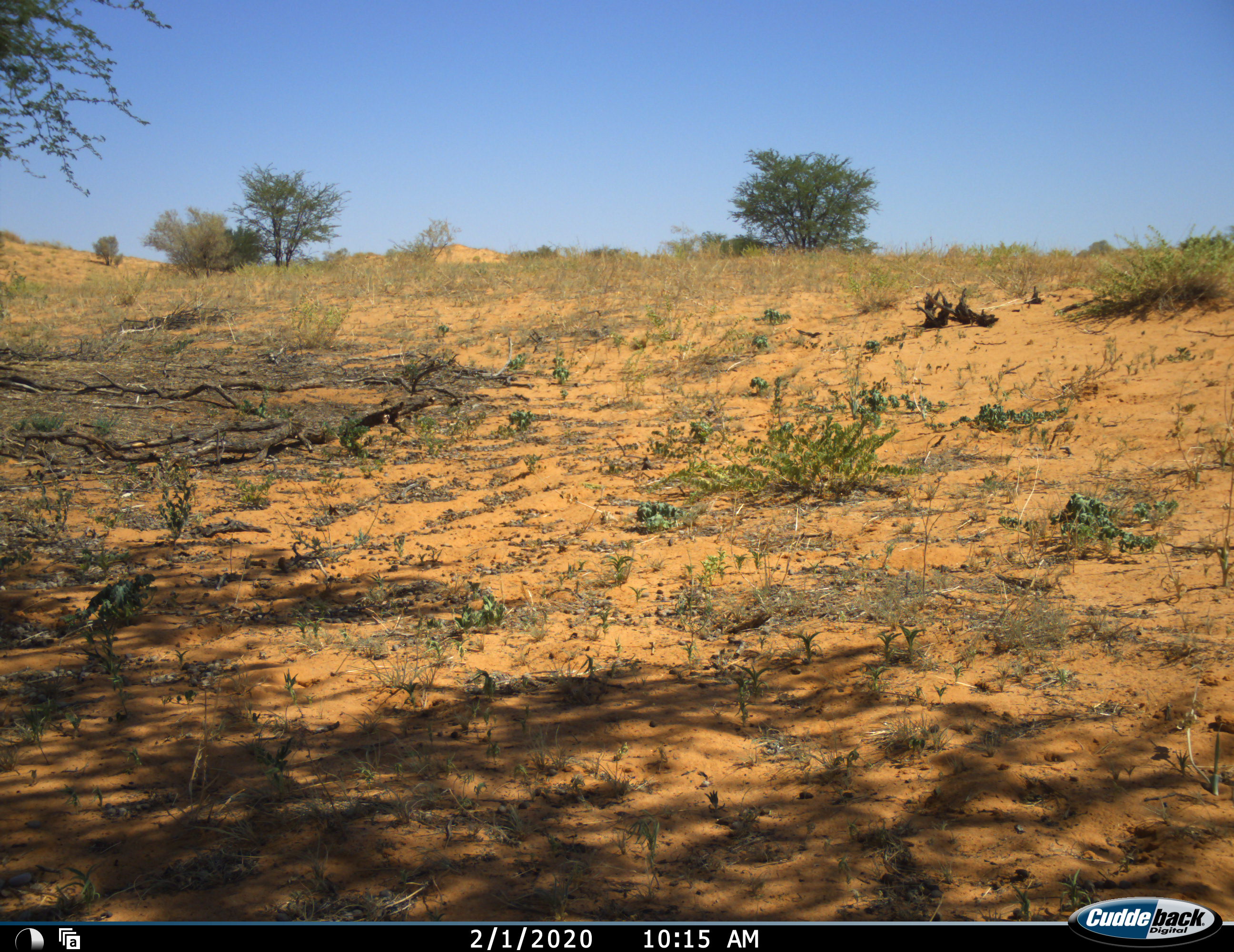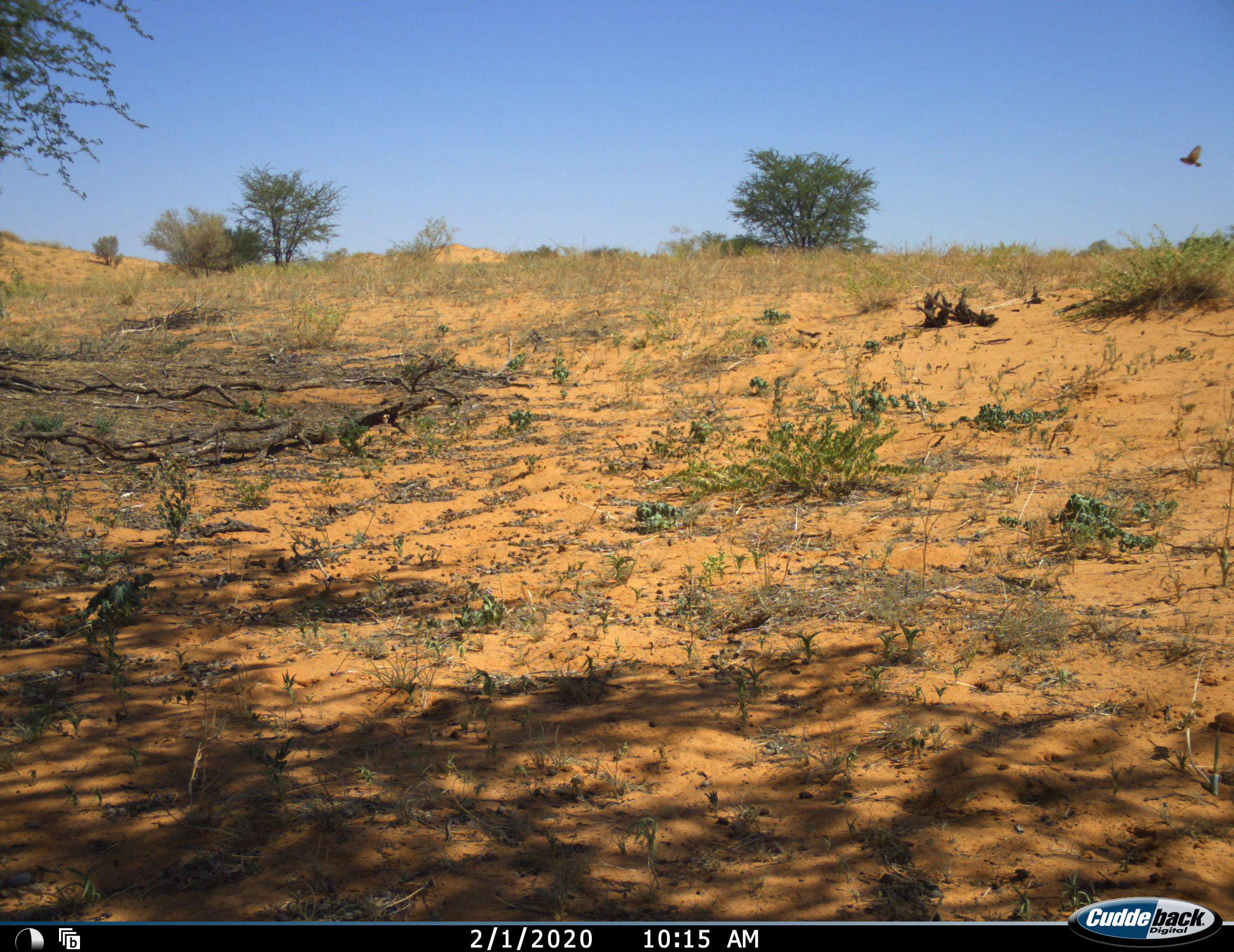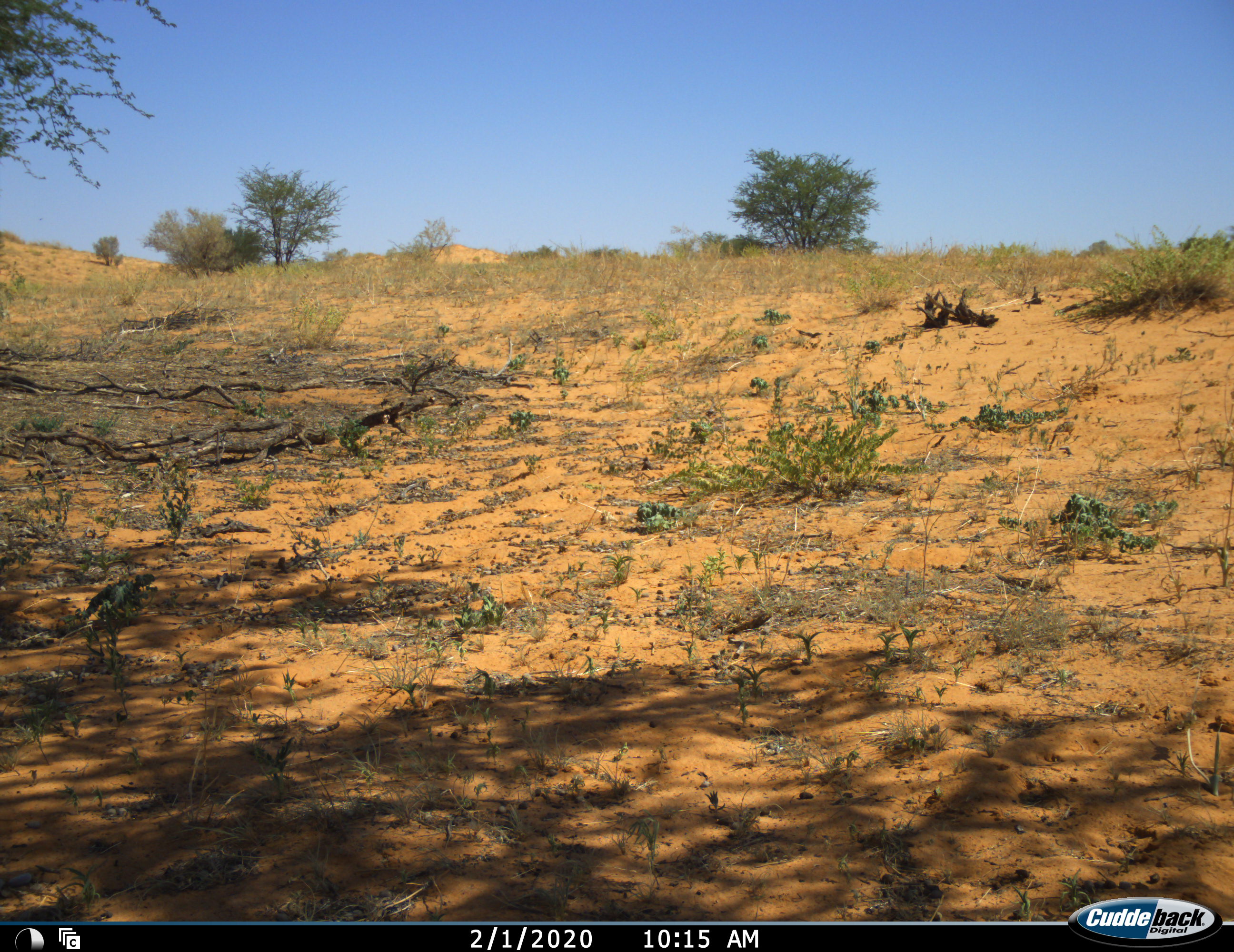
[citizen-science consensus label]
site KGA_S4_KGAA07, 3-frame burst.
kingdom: Animalia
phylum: Chordata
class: Aves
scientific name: Aves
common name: bird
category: birdother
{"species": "birdother (bird) (Aves)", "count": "1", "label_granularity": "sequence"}